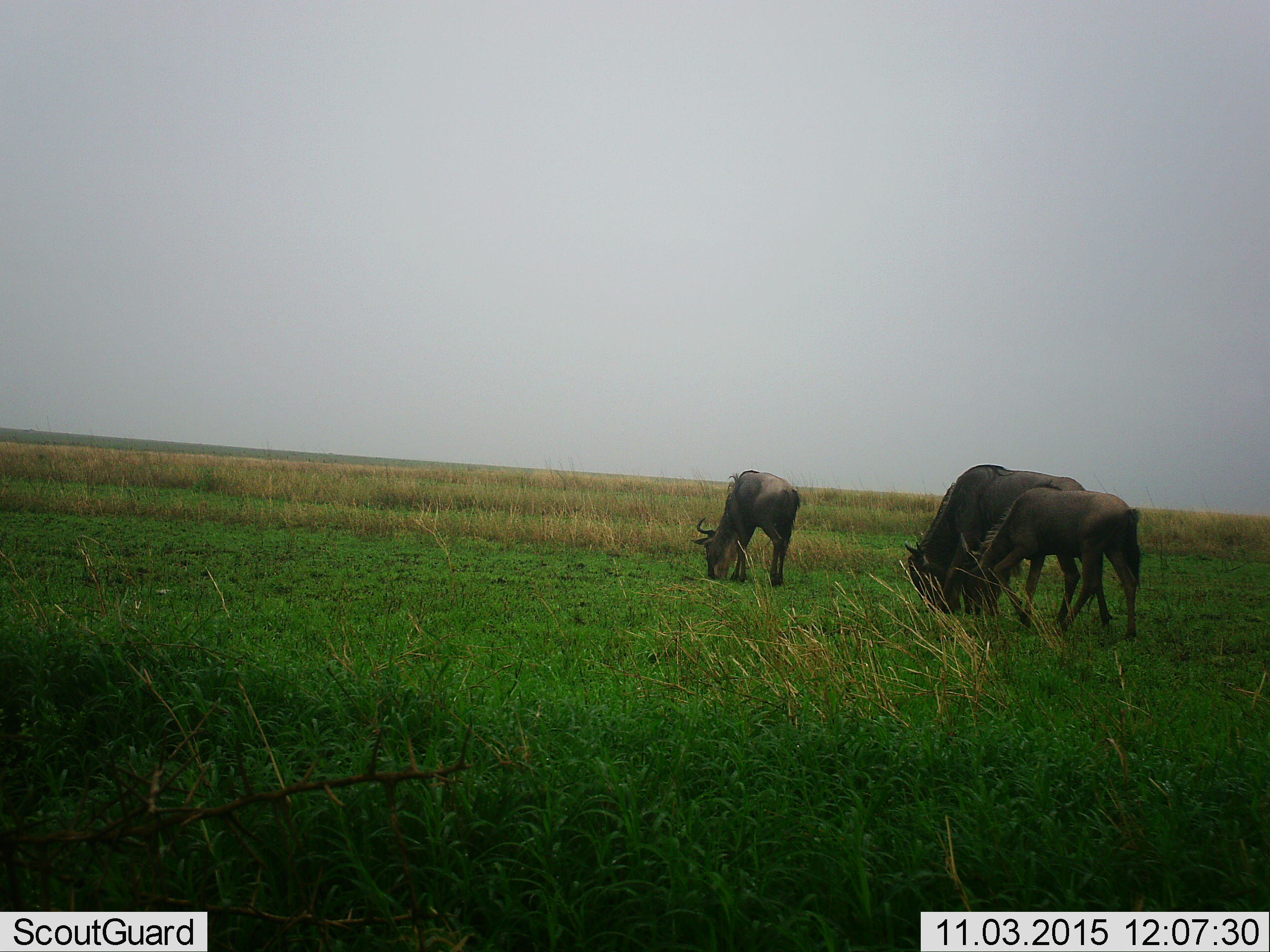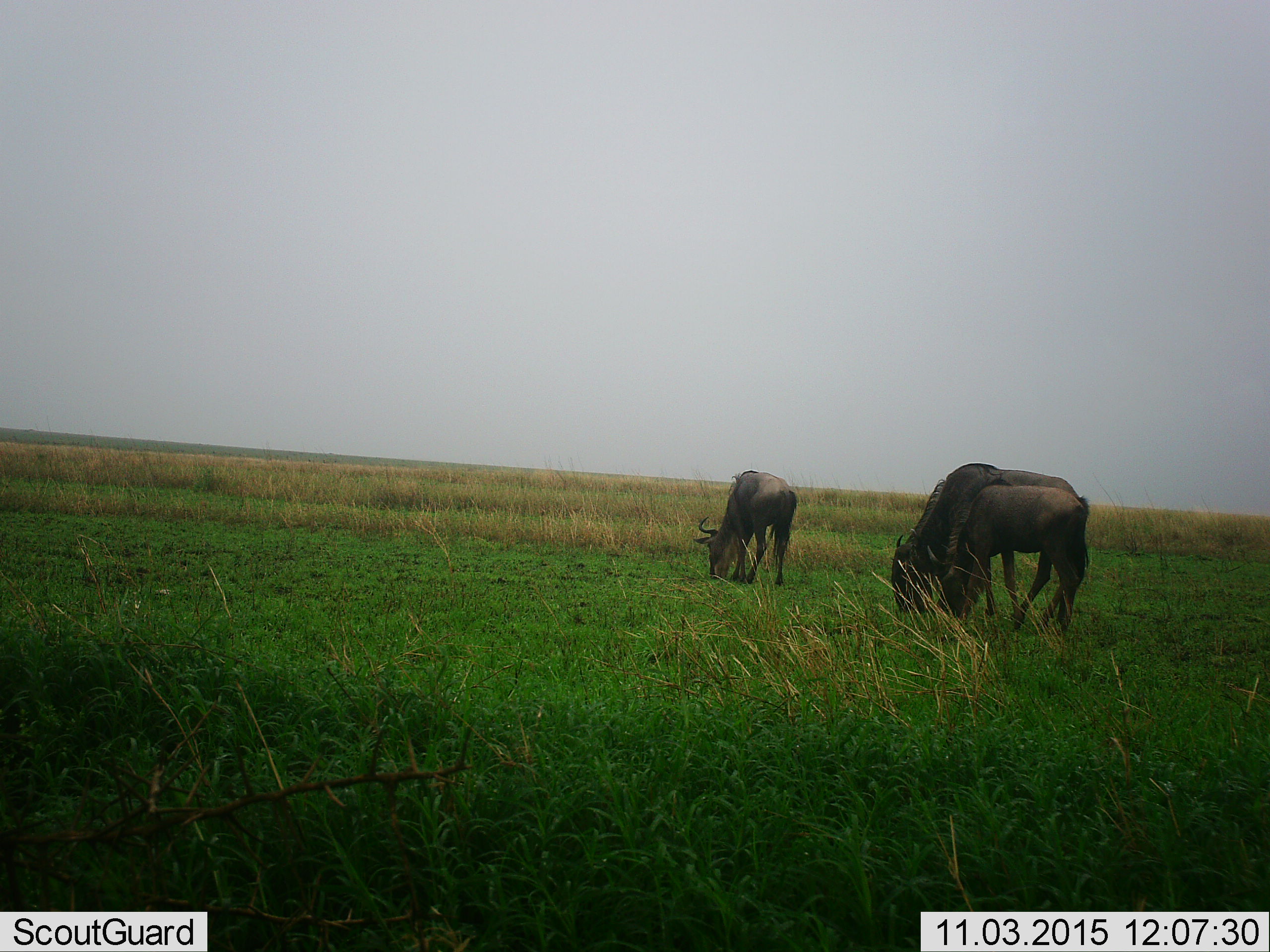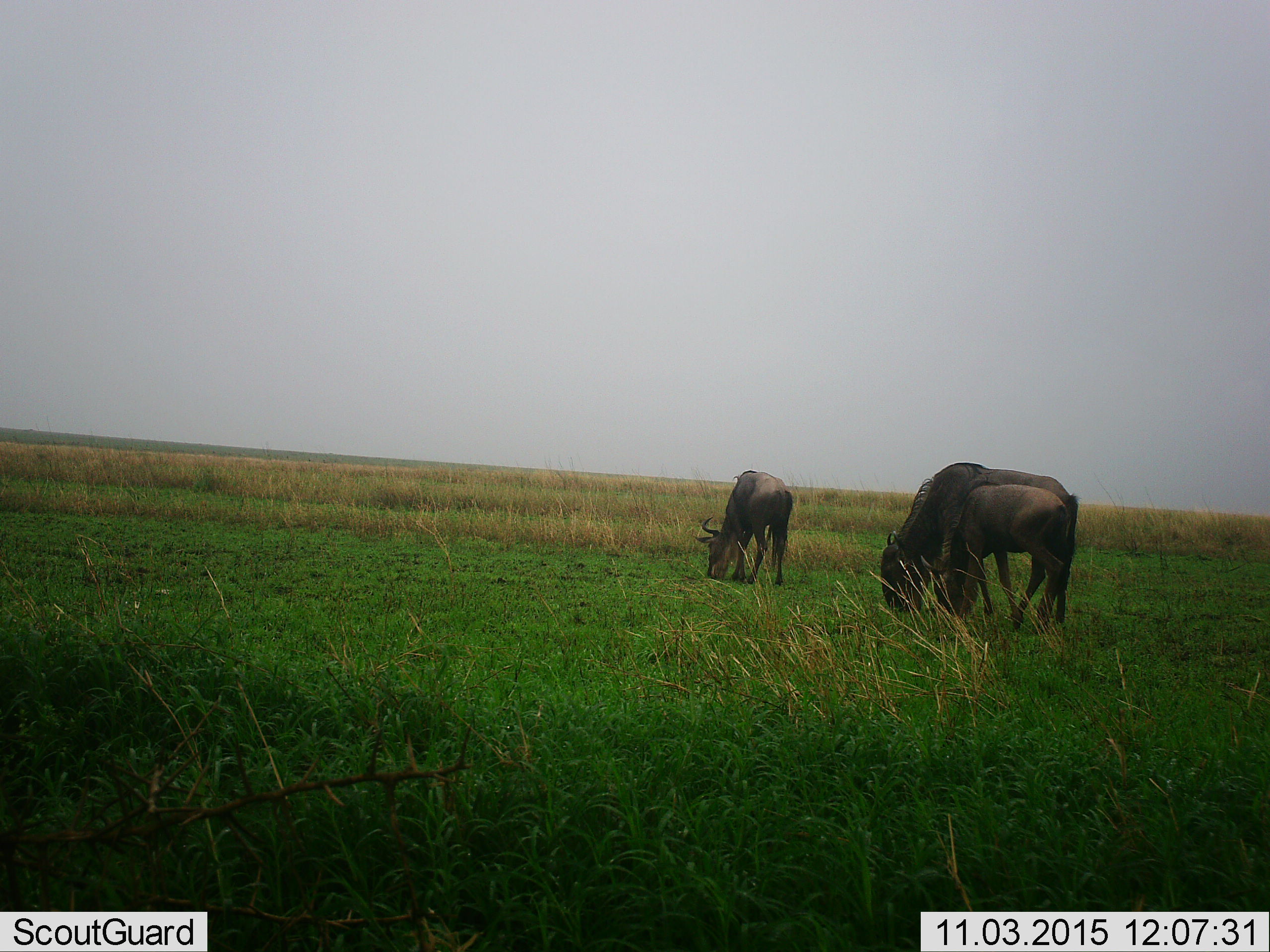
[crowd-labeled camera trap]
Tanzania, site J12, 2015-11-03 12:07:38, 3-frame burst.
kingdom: Animalia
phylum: Chordata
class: Mammalia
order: Artiodactyla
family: Bovidae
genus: Connochaetes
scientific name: Connochaetes taurinus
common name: blue wildebeest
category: wildebeest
Wildebeest (blue wildebeest) (Connochaetes taurinus), count 3. Behavior (volunteer vote fractions): standing 22%, resting 0%, moving 22%, interacting 0%. Young present (vote fraction): 56%. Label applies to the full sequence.